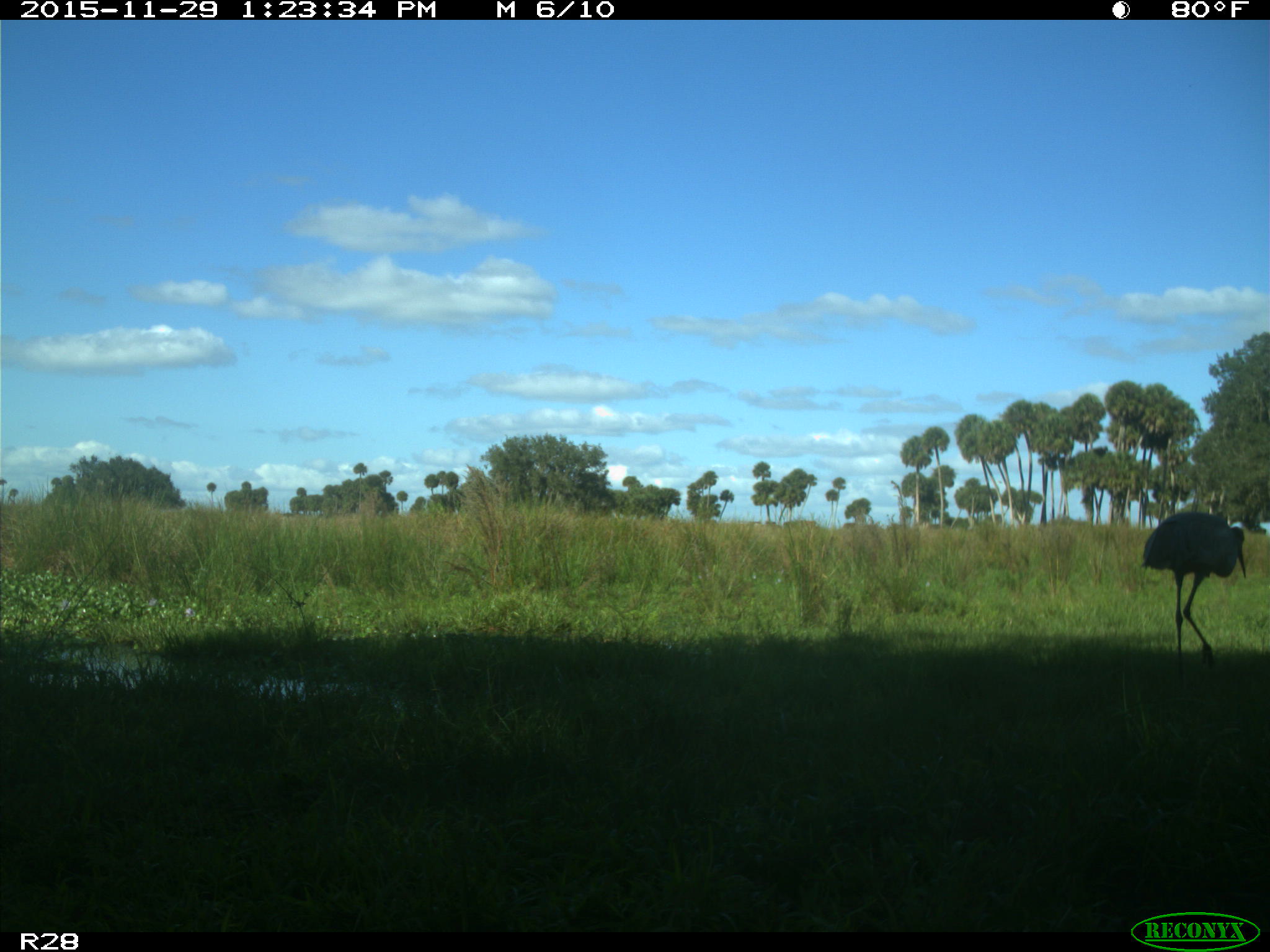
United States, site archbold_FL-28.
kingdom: Animalia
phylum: Chordata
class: Aves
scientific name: Aves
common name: birds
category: unidentified bird